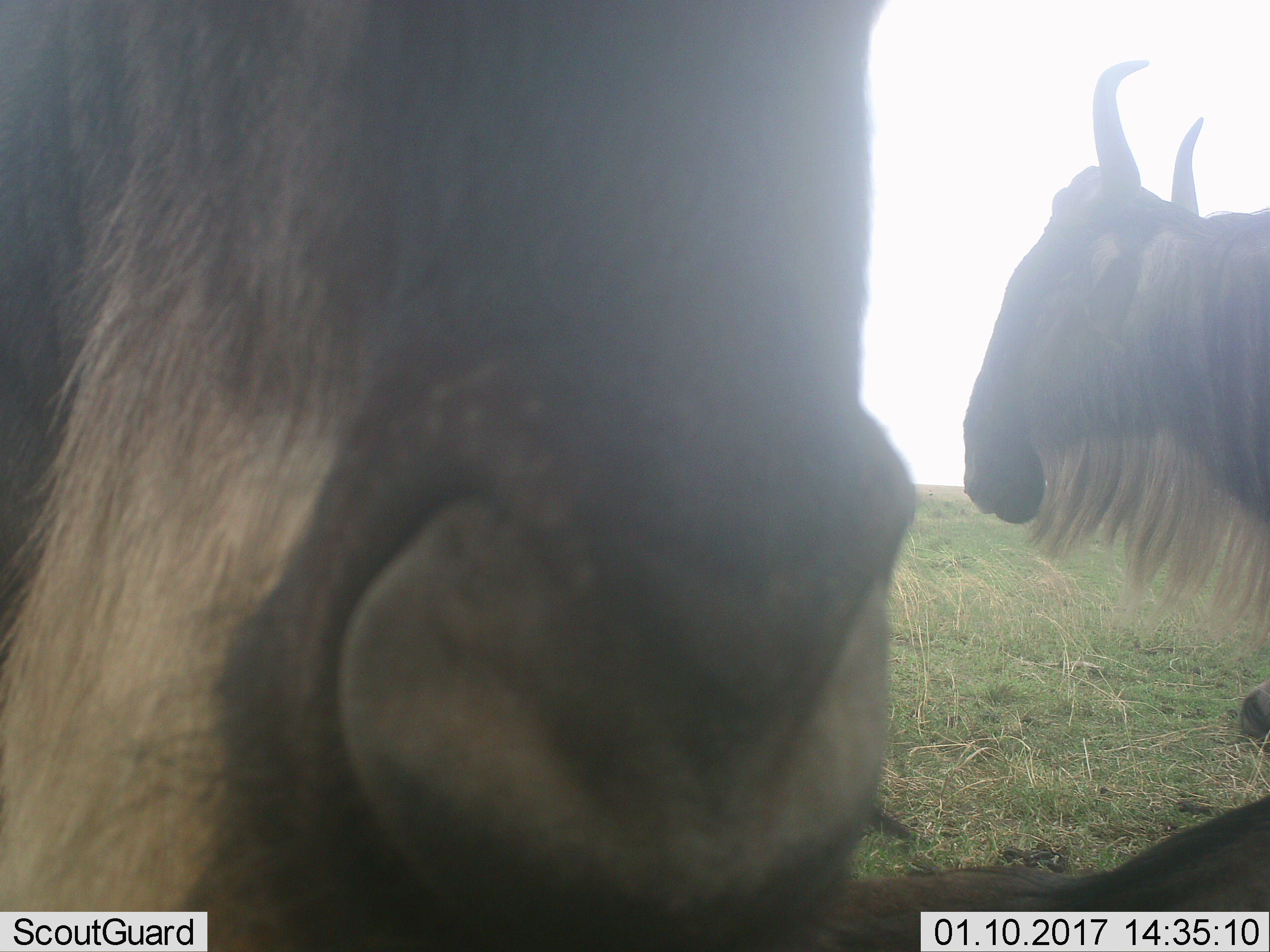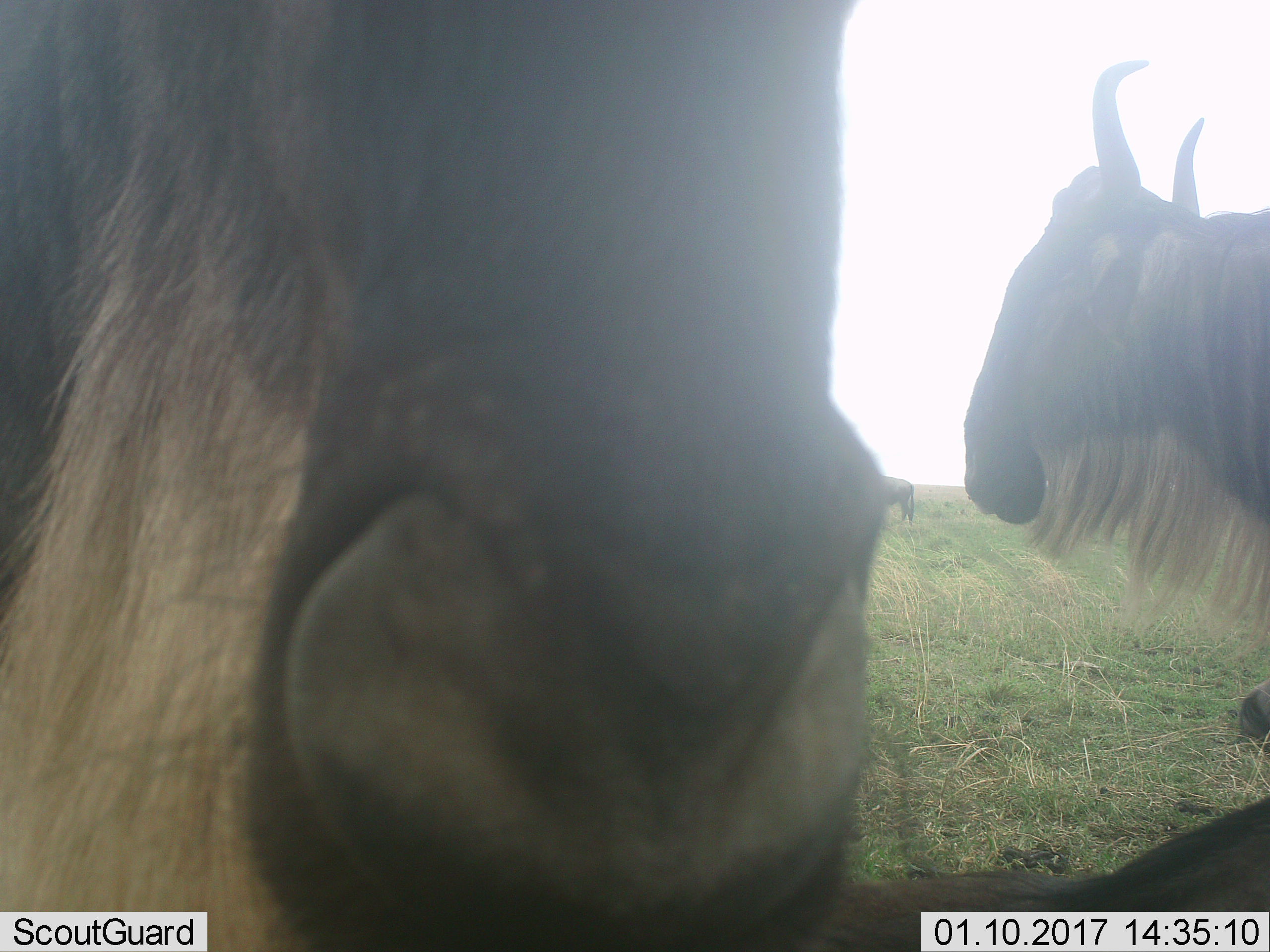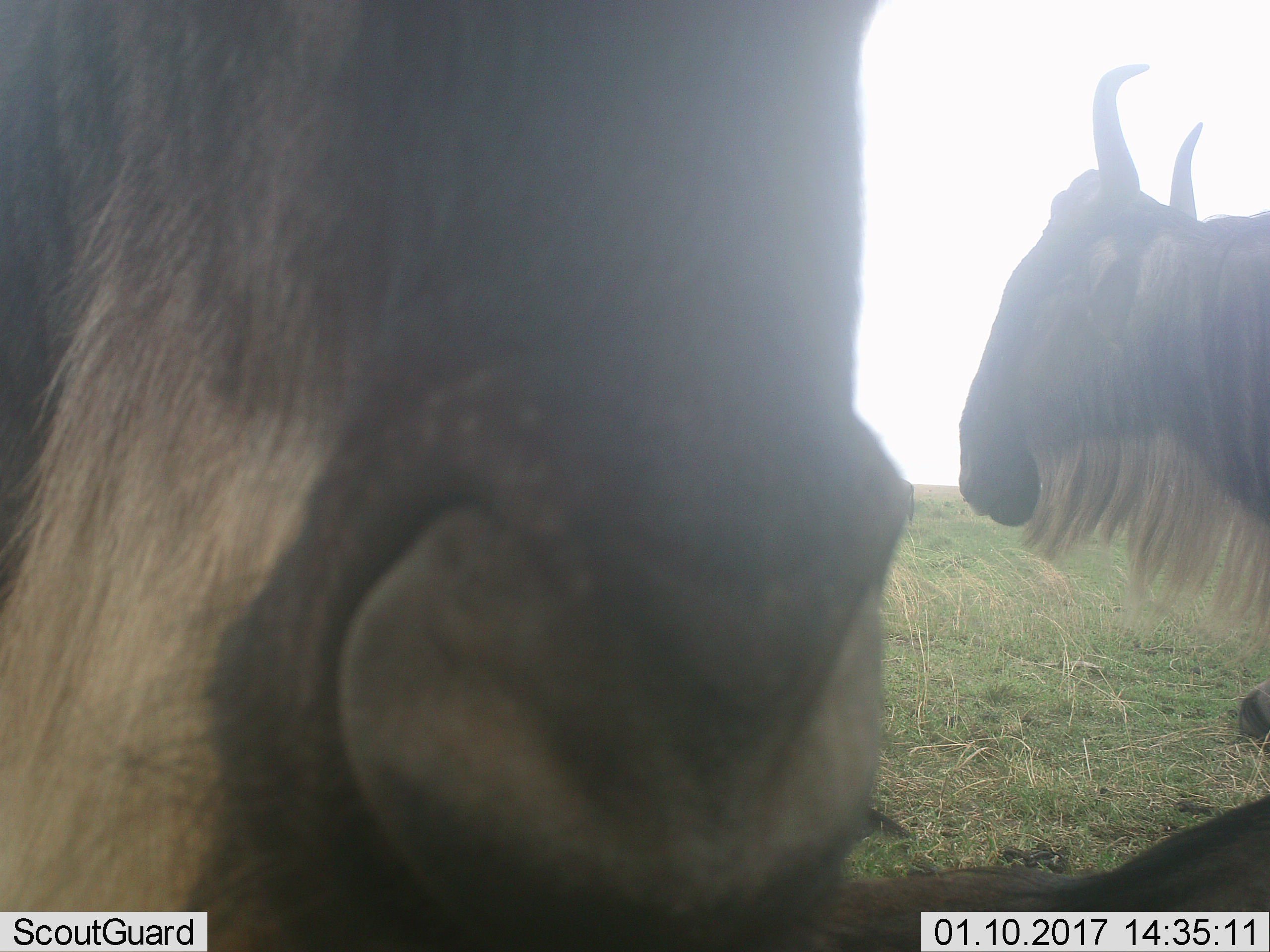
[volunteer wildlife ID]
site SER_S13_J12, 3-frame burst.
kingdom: Animalia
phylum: Chordata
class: Mammalia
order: Artiodactyla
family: Bovidae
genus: Connochaetes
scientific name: Connochaetes taurinus taurinus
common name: blue wildebeest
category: wildebeestblue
Wildebeestblue (blue wildebeest) (Connochaetes taurinus taurinus), count 4. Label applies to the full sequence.